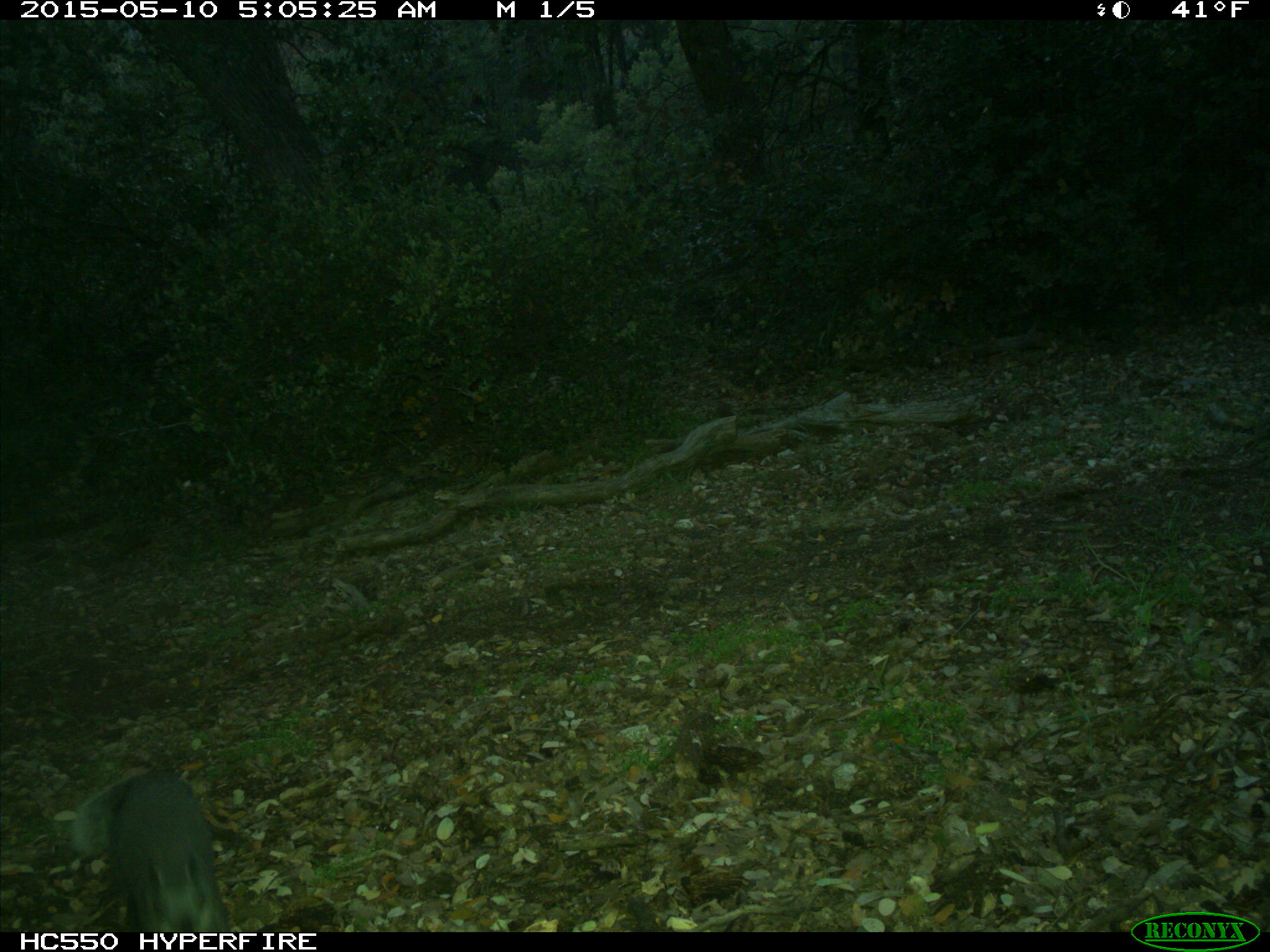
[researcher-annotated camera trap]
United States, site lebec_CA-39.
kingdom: Animalia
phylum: Chordata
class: Mammalia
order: Rodentia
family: Sciuridae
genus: Sciurus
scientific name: Sciurus carolinensis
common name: eastern gray squirrel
Sciurus carolinensis (eastern gray squirrel).